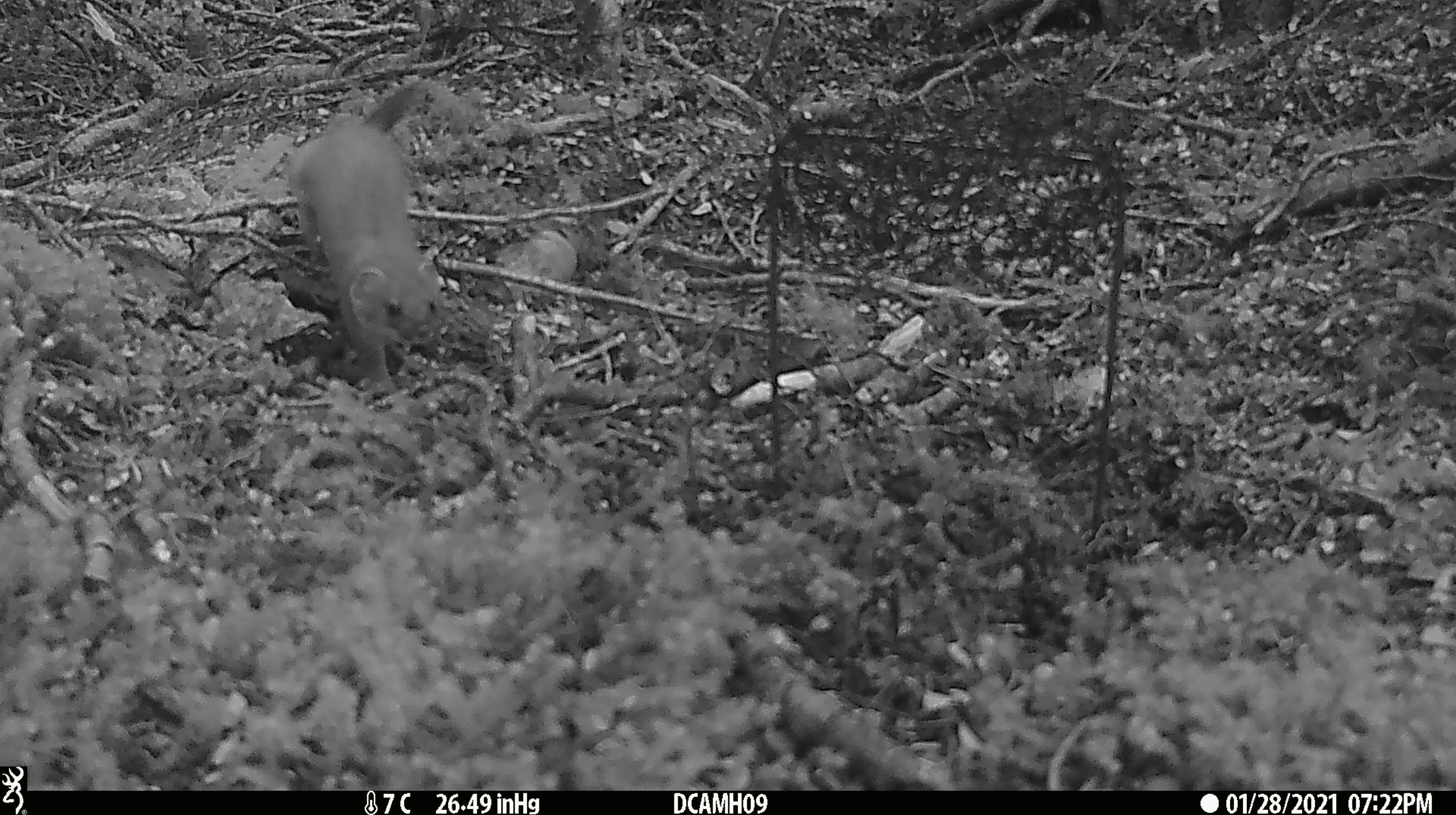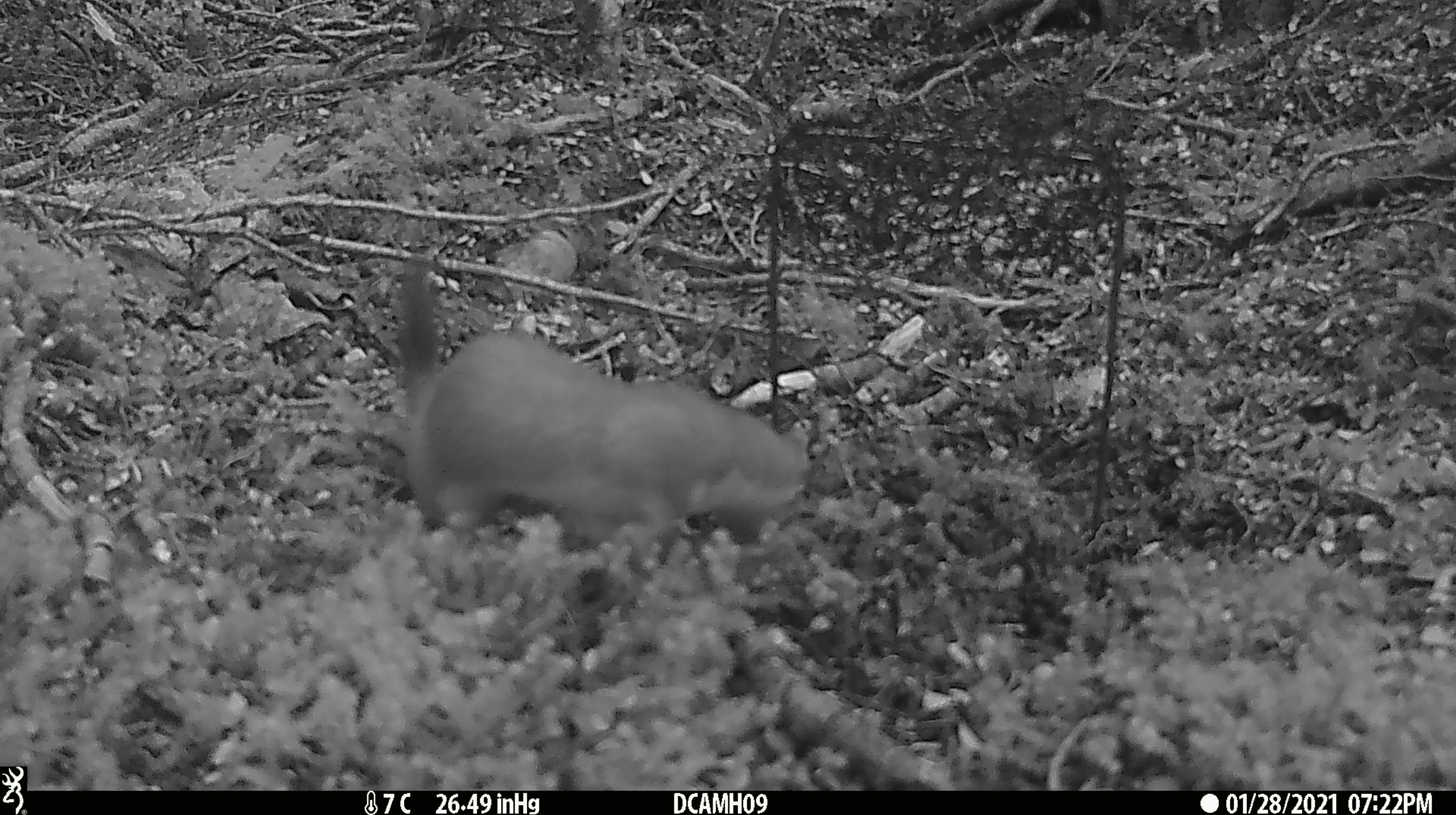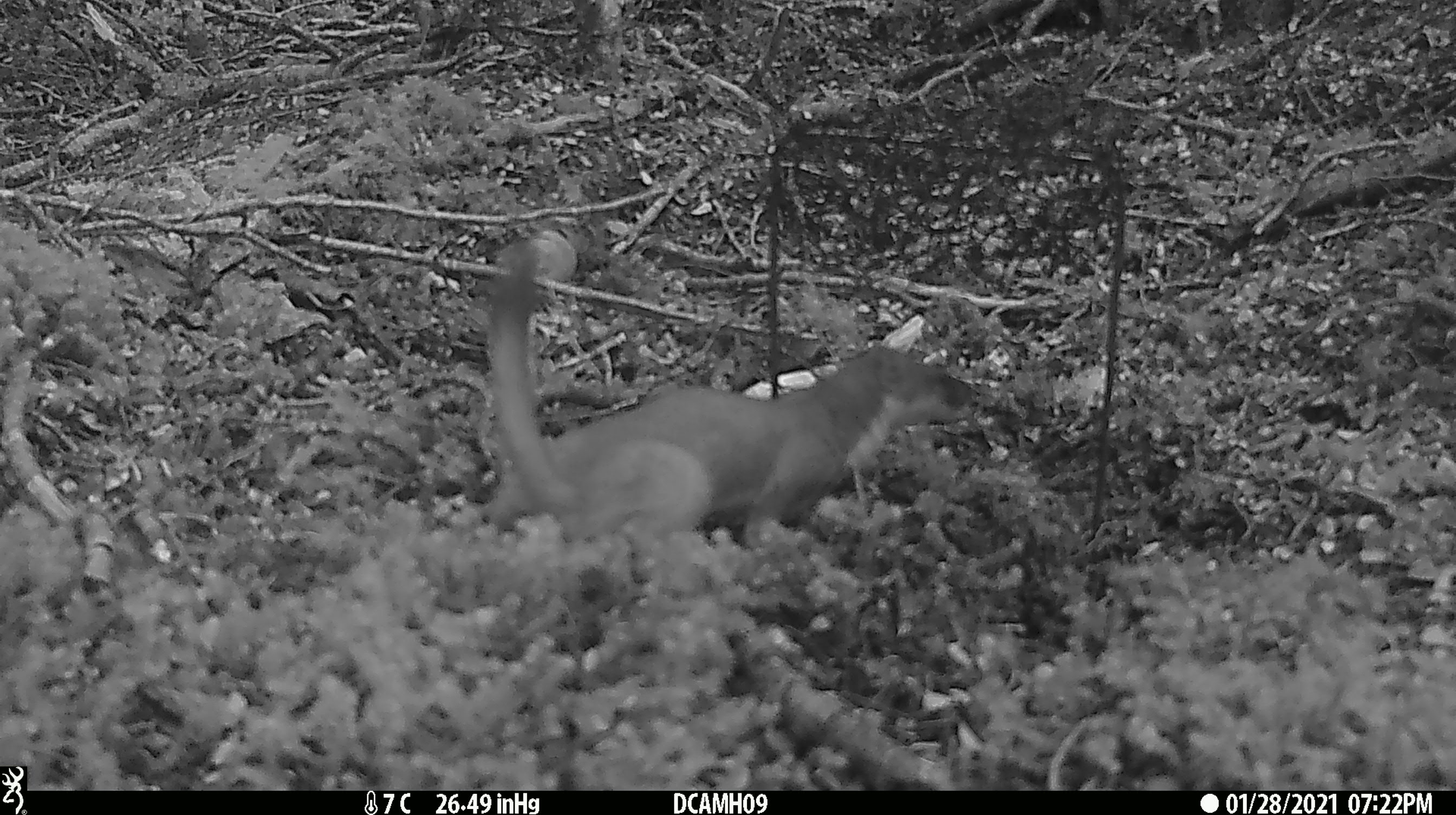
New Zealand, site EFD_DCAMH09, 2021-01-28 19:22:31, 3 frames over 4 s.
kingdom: Animalia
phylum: Chordata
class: Mammalia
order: Carnivora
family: Mustelidae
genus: Mustela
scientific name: Mustela erminea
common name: stoat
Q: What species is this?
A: Stoat (Mustela erminea).